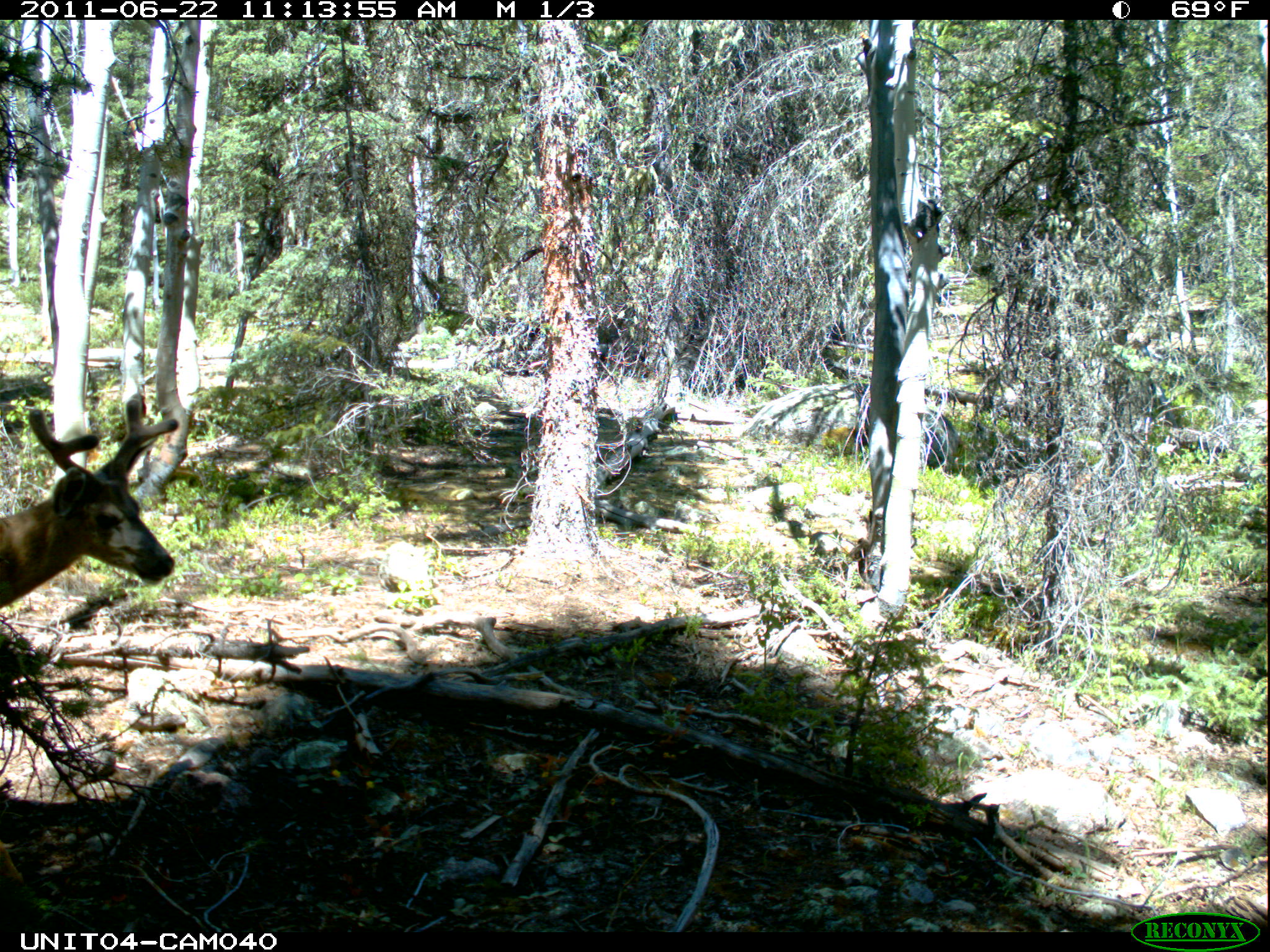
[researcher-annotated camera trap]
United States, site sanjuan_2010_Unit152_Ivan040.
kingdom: Animalia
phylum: Chordata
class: Mammalia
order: Artiodactyla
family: Cervidae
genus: Odocoileus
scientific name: Odocoileus hemionus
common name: mule deer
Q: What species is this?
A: Odocoileus hemionus (mule deer).